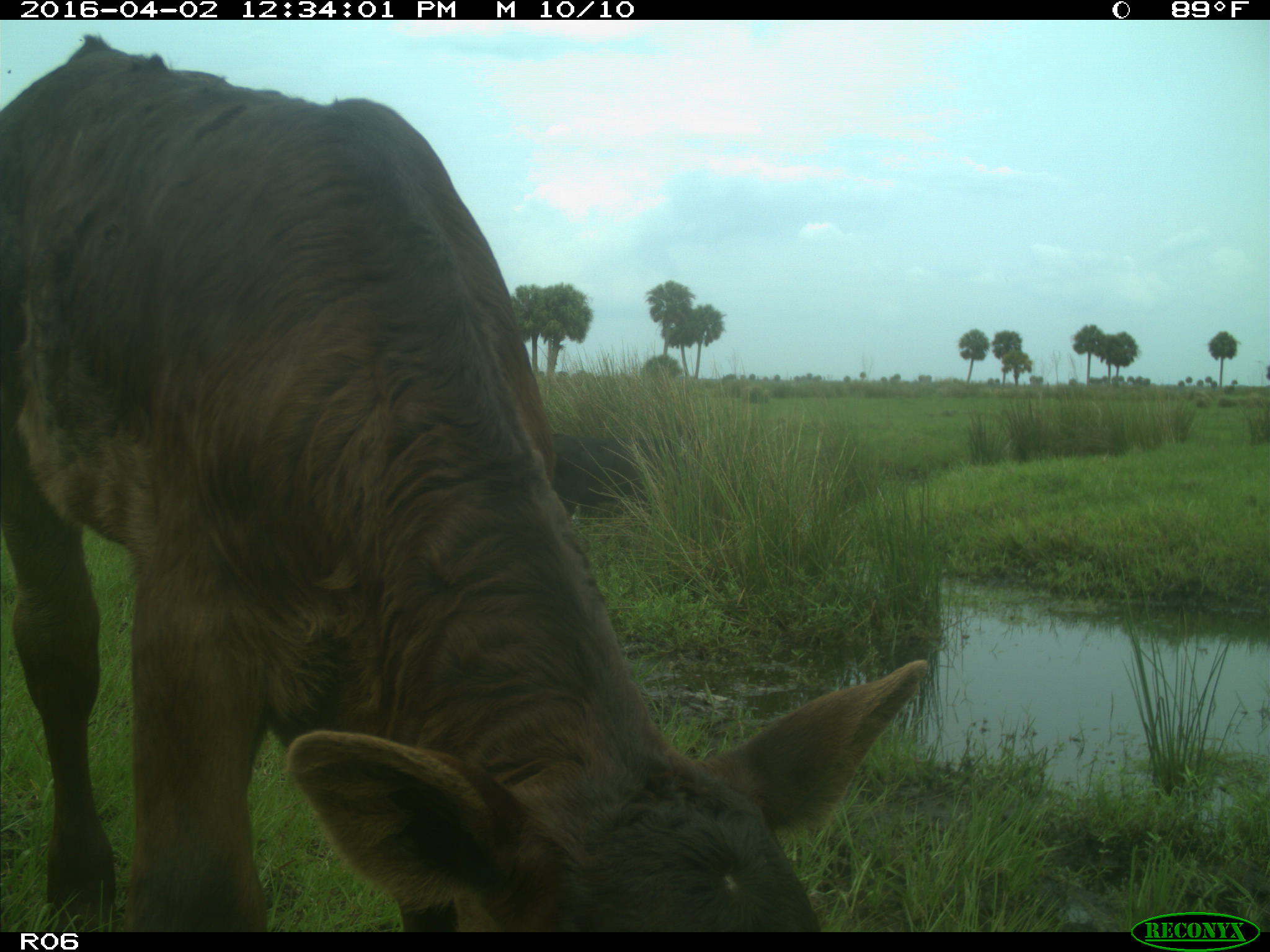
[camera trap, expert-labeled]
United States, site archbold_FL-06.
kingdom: Animalia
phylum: Chordata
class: Mammalia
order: Artiodactyla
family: Bovidae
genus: Bos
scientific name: Bos taurus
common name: domestic cow